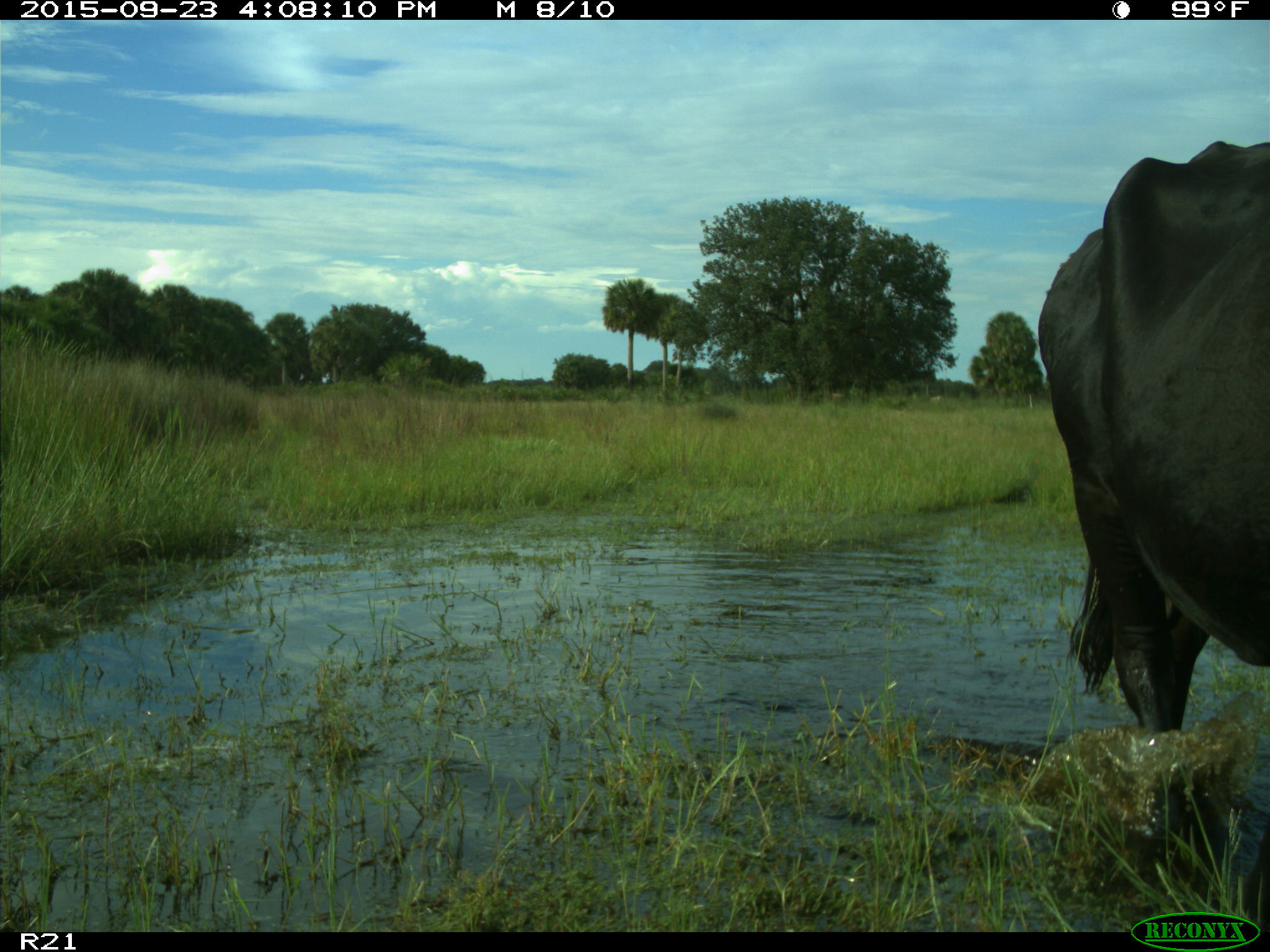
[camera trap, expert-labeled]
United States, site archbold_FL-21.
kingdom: Animalia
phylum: Chordata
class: Mammalia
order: Artiodactyla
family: Bovidae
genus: Bos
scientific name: Bos taurus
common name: domestic cow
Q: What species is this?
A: Bos taurus (domestic cow).